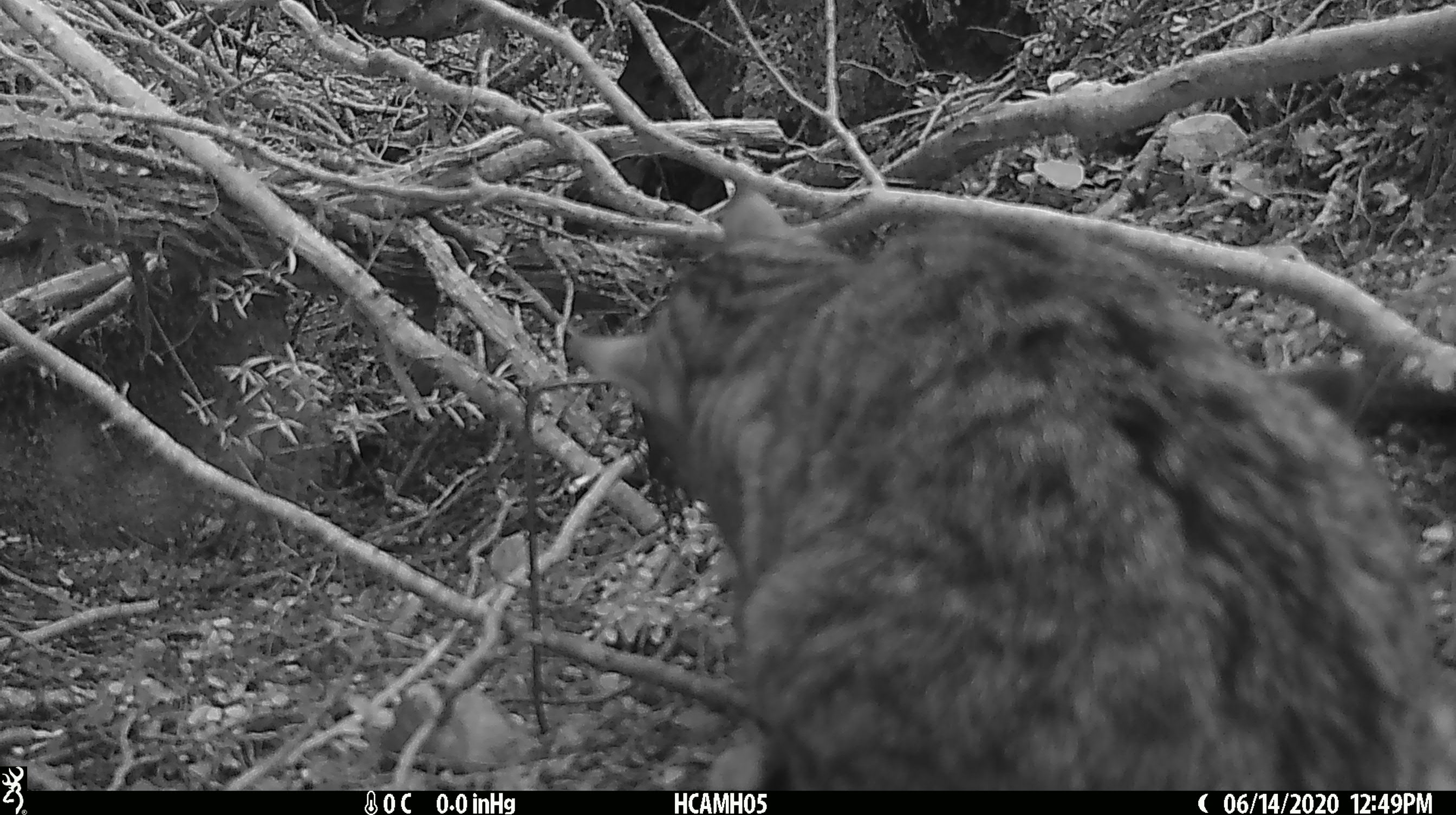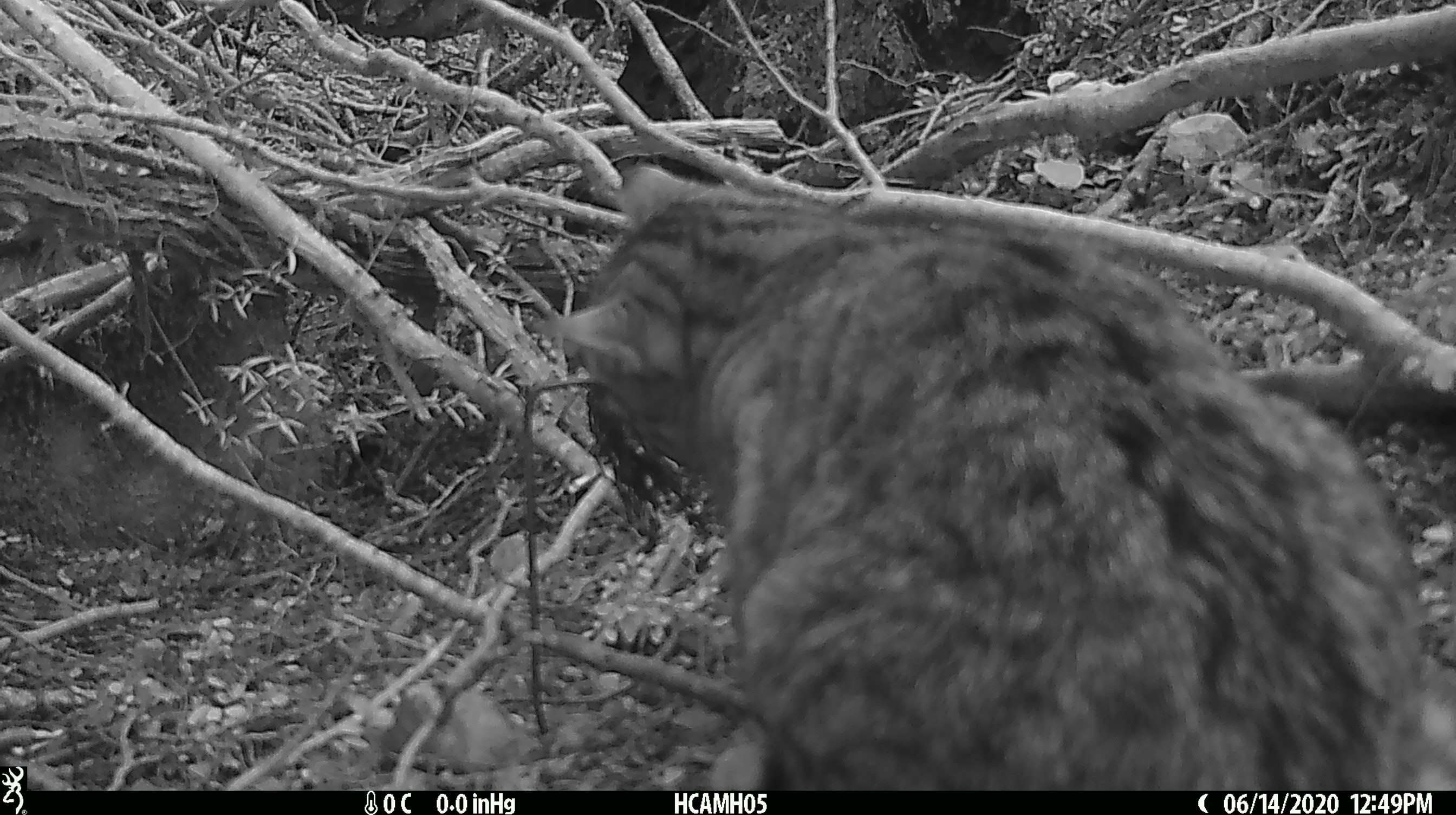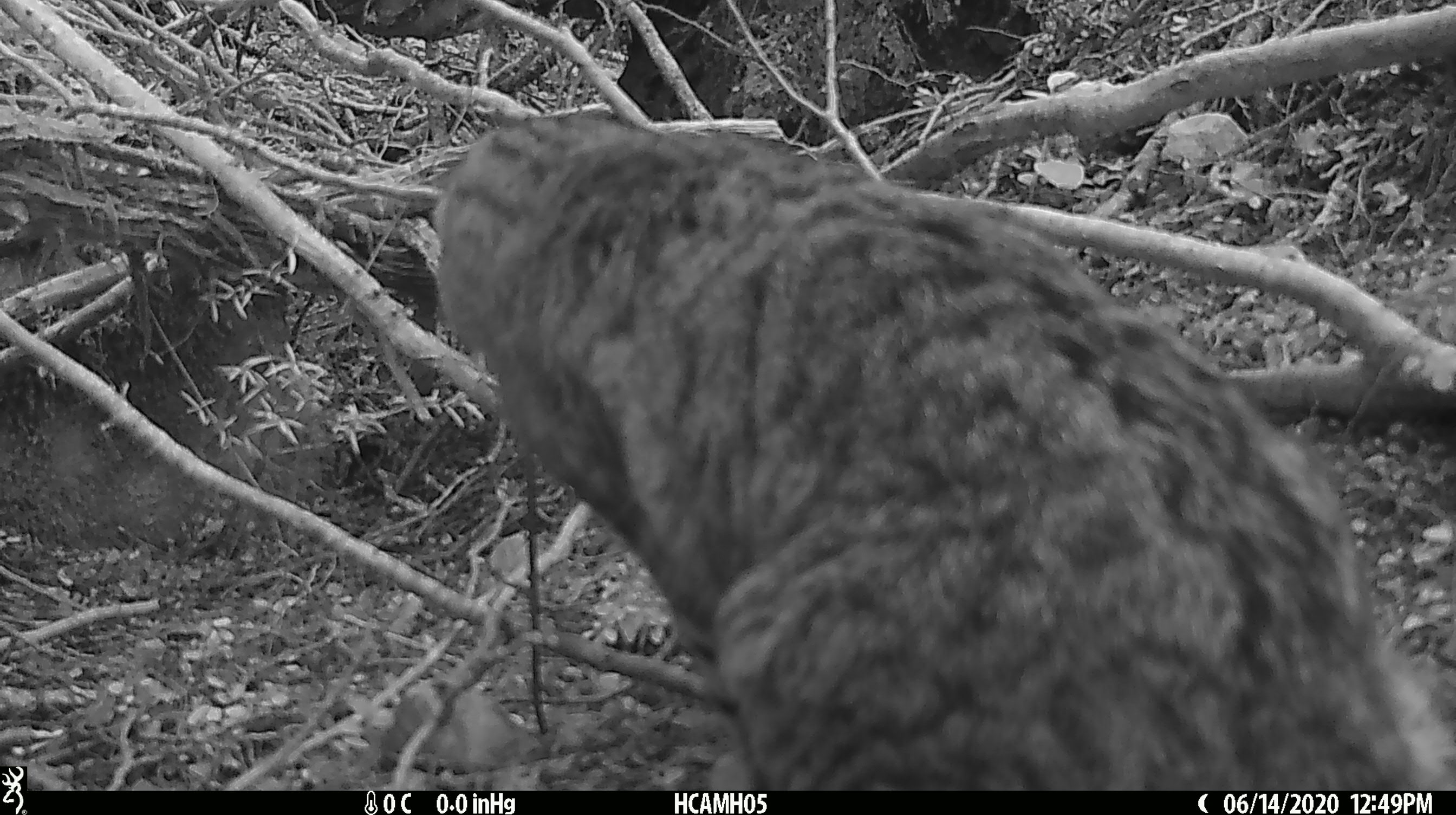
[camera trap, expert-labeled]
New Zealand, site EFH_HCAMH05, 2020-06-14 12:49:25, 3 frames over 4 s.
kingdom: Animalia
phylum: Chordata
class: Mammalia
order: Carnivora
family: Felidae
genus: Felis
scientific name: Felis catus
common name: domestic cat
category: cat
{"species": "cat (domestic cat) (Felis catus)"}